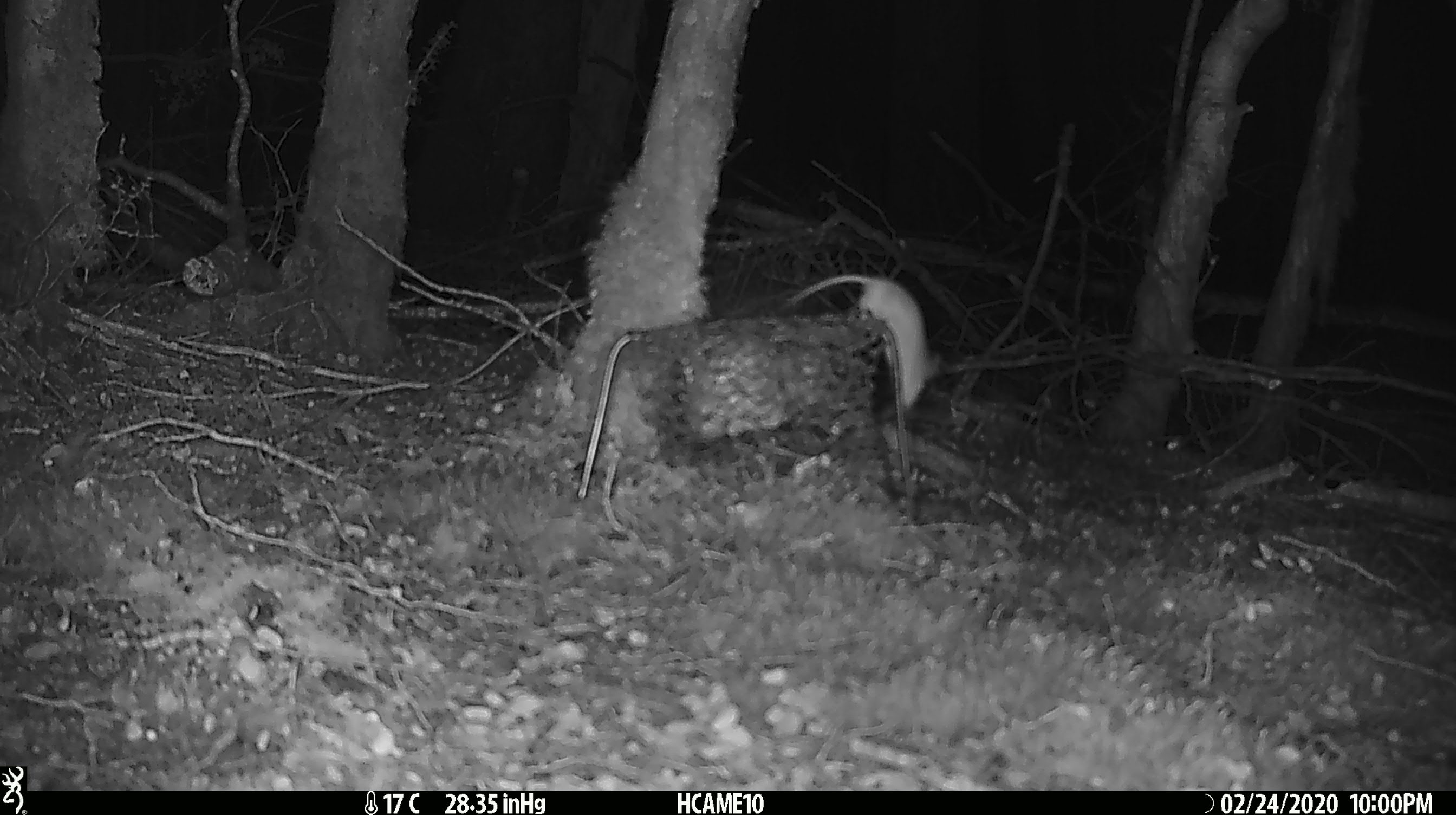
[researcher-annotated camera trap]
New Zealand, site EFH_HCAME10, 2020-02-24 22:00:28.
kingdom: Animalia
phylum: Chordata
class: Mammalia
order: Rodentia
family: Muridae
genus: Mus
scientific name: Mus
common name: mouse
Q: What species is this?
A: Mouse (Mus).